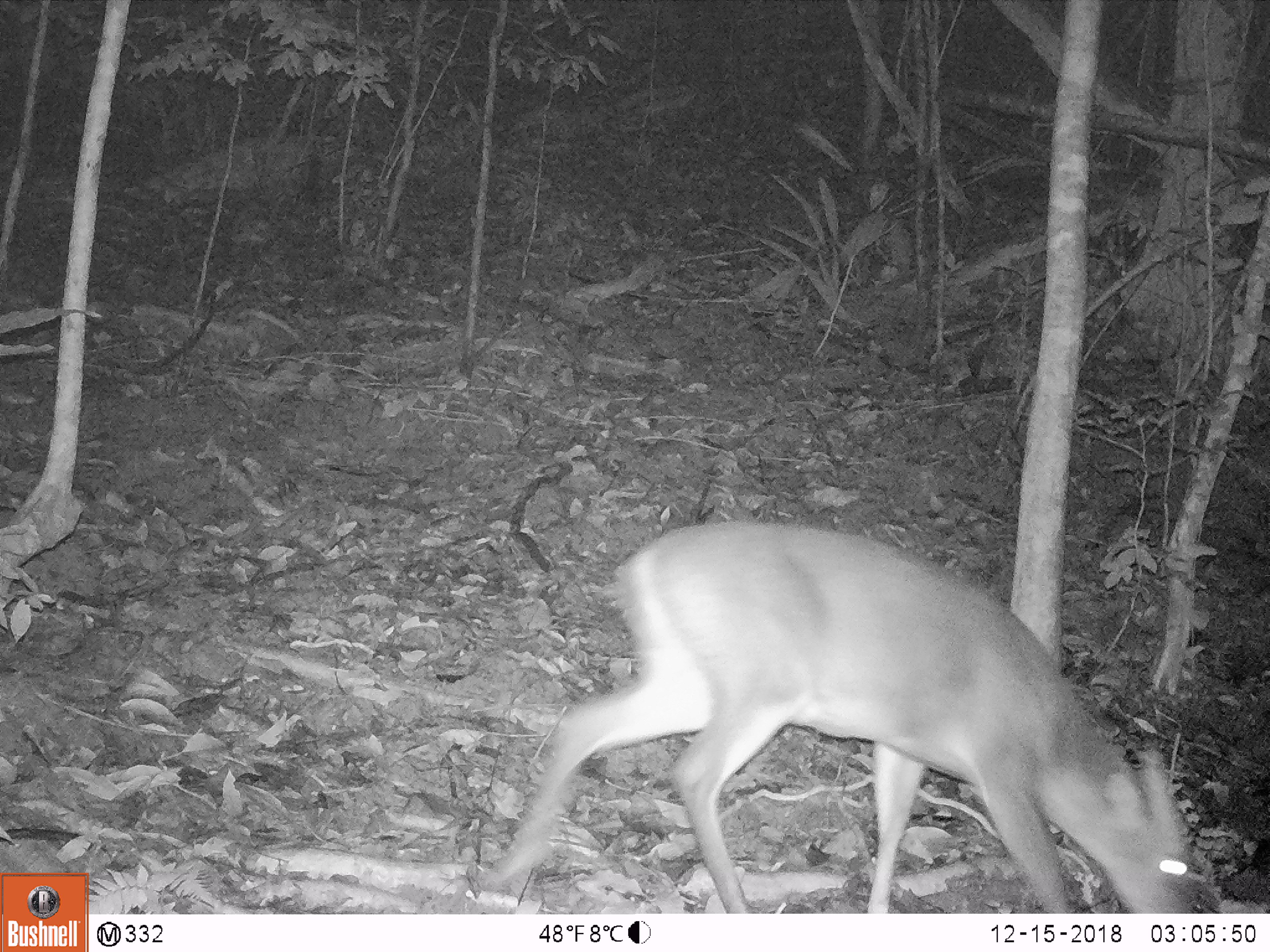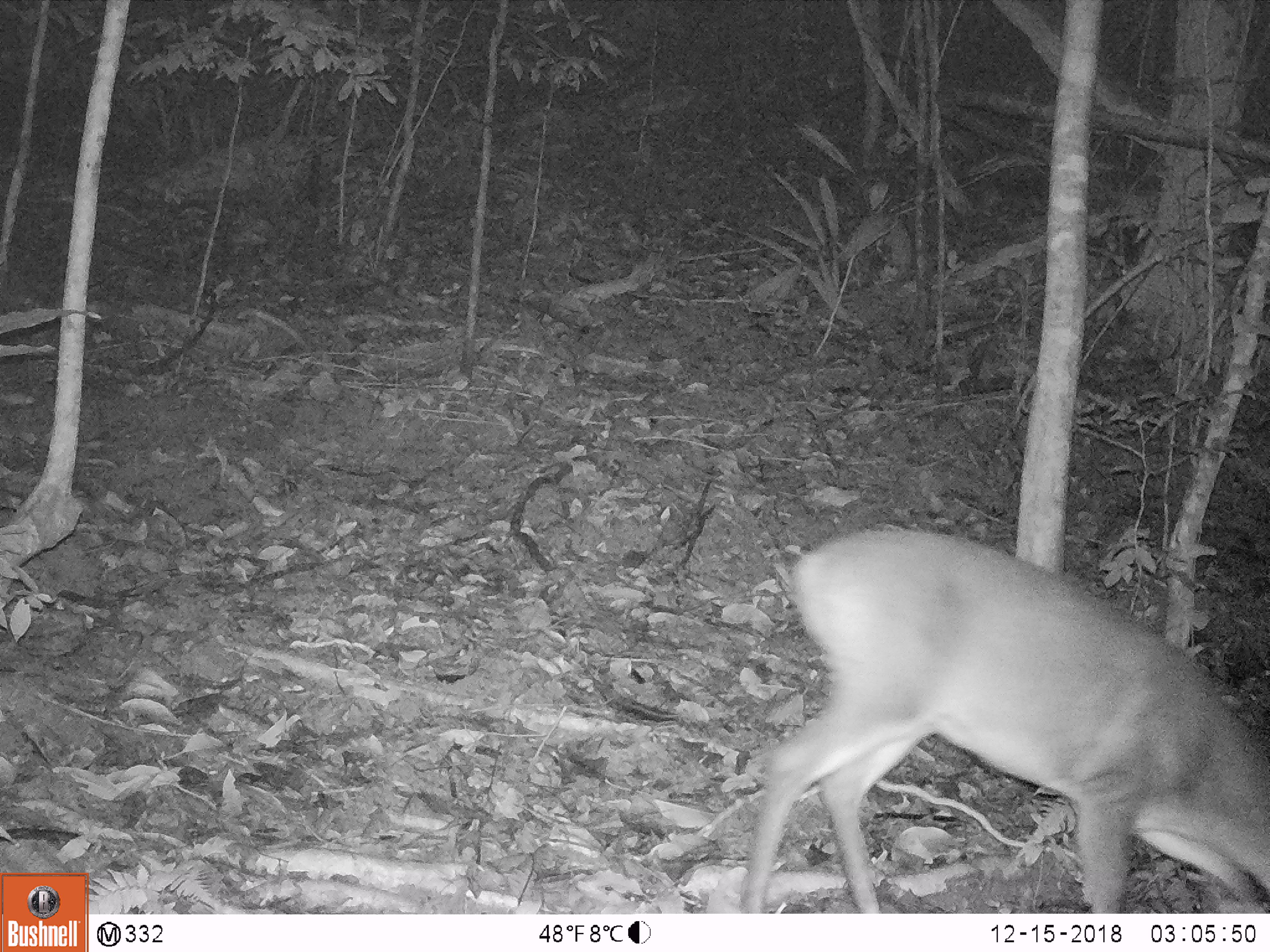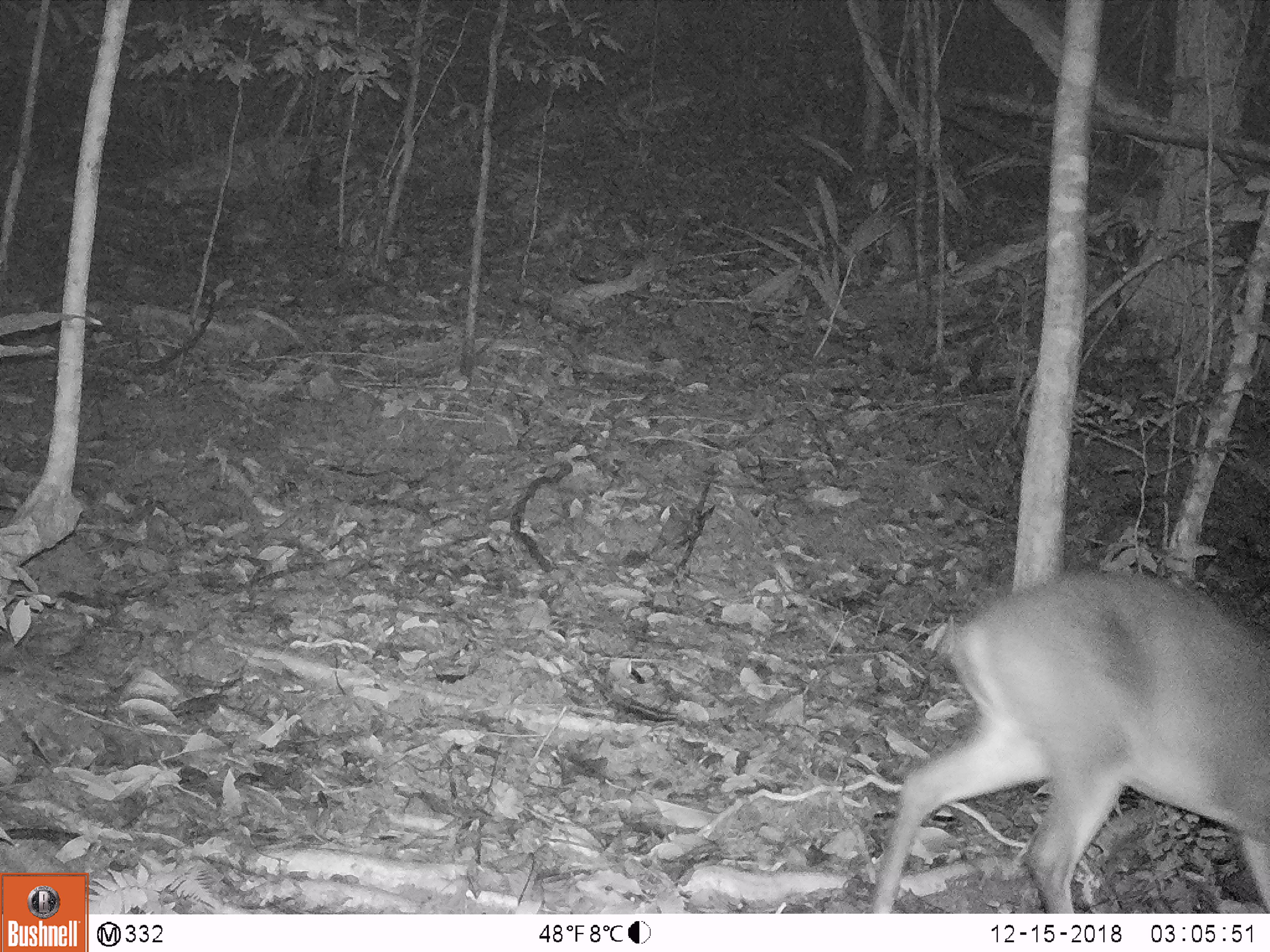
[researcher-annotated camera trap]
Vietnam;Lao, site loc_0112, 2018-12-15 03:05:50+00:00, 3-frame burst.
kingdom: Animalia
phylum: Chordata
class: Mammalia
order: Artiodactyla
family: Cervidae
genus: Muntiacus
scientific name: Muntiacus vuquangensis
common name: large-antlered muntjac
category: large antlered muntjac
Large antlered muntjac (large-antlered muntjac) (Muntiacus vuquangensis). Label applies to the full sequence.